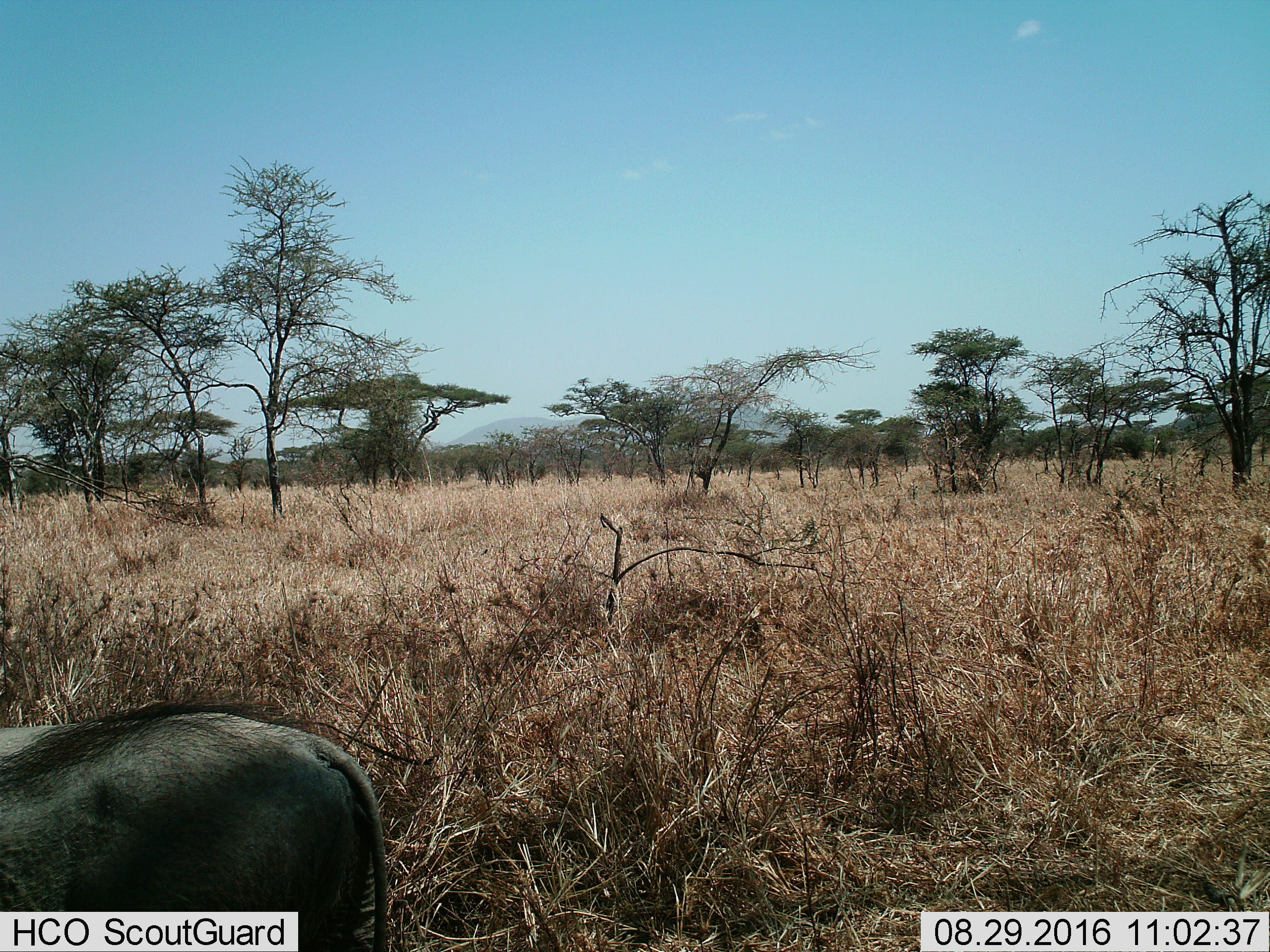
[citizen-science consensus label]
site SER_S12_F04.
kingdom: Animalia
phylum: Chordata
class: Mammalia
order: Artiodactyla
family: Suidae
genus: Phacochoerus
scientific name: Phacochoerus africanus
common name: warthog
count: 1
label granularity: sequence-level